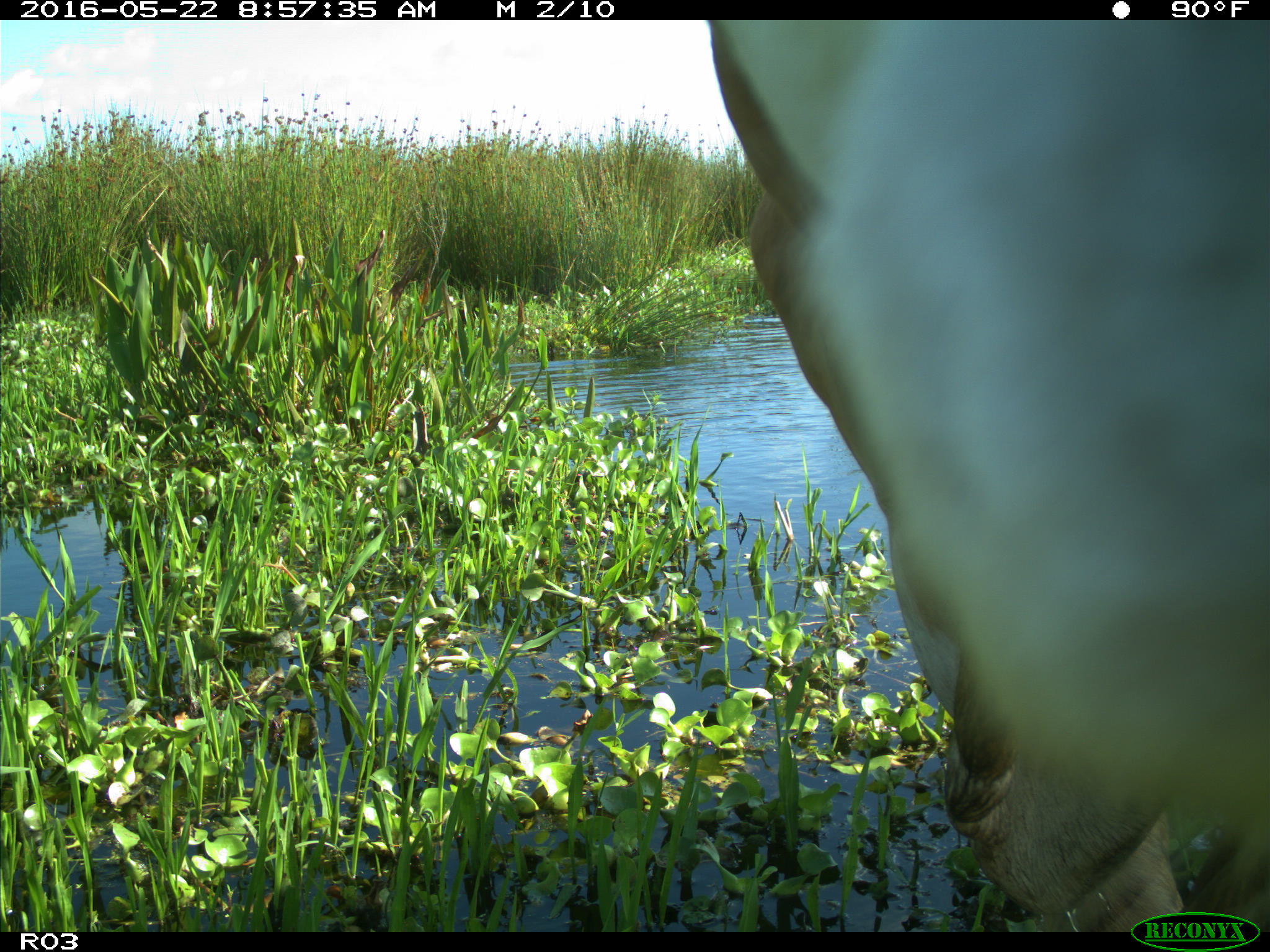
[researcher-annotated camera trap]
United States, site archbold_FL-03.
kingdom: Animalia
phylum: Chordata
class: Mammalia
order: Artiodactyla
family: Bovidae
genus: Bos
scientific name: Bos taurus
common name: domestic cow